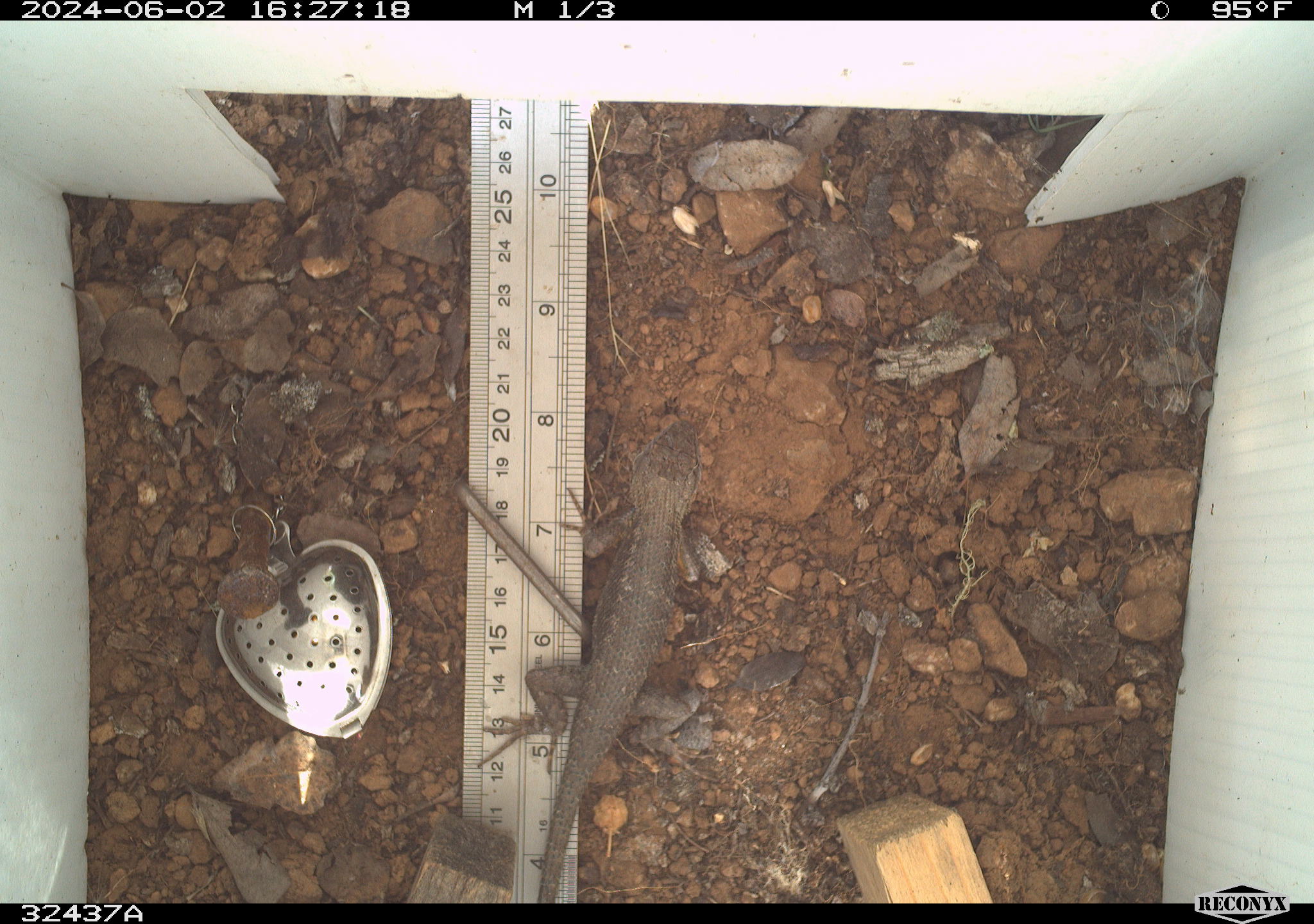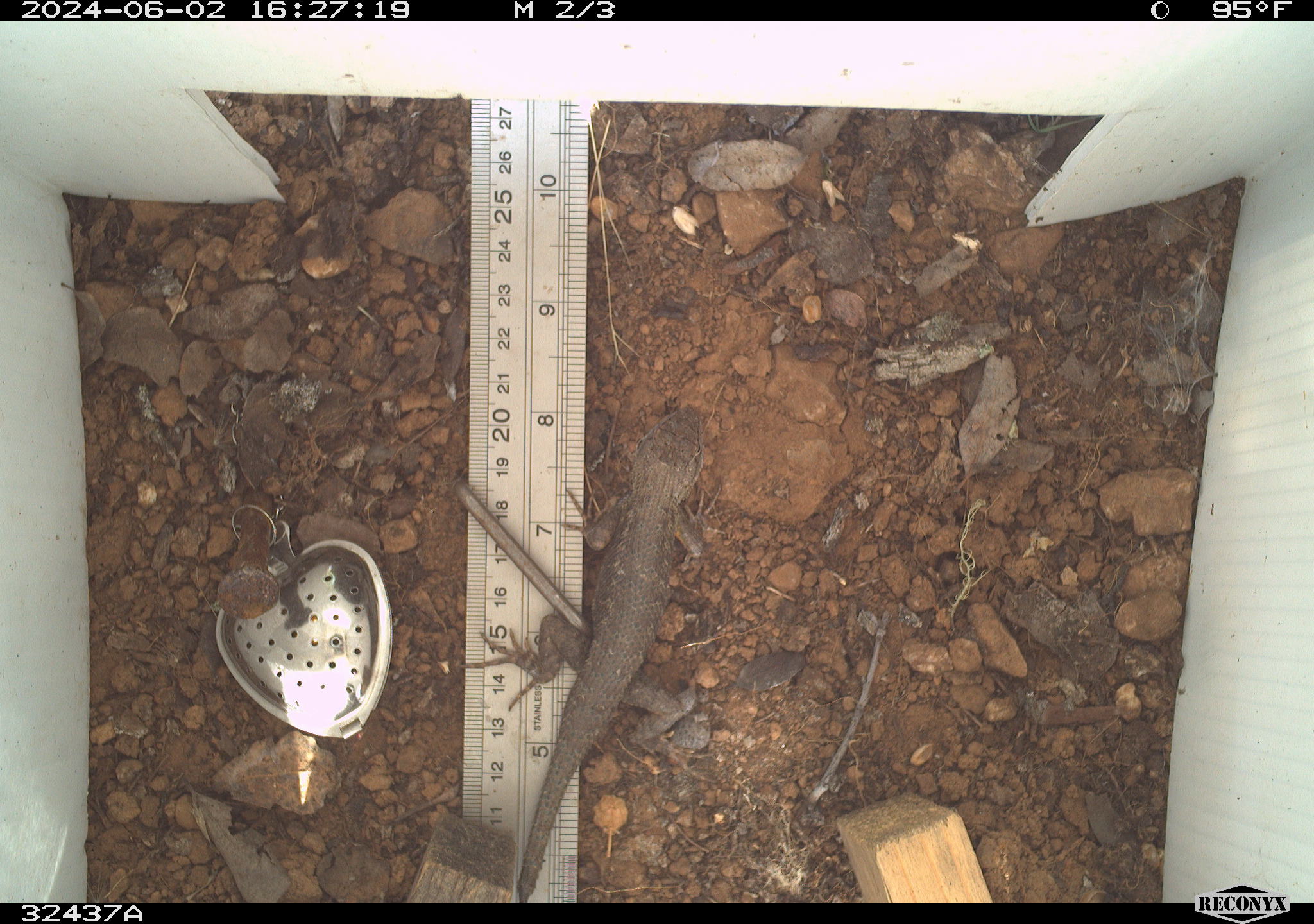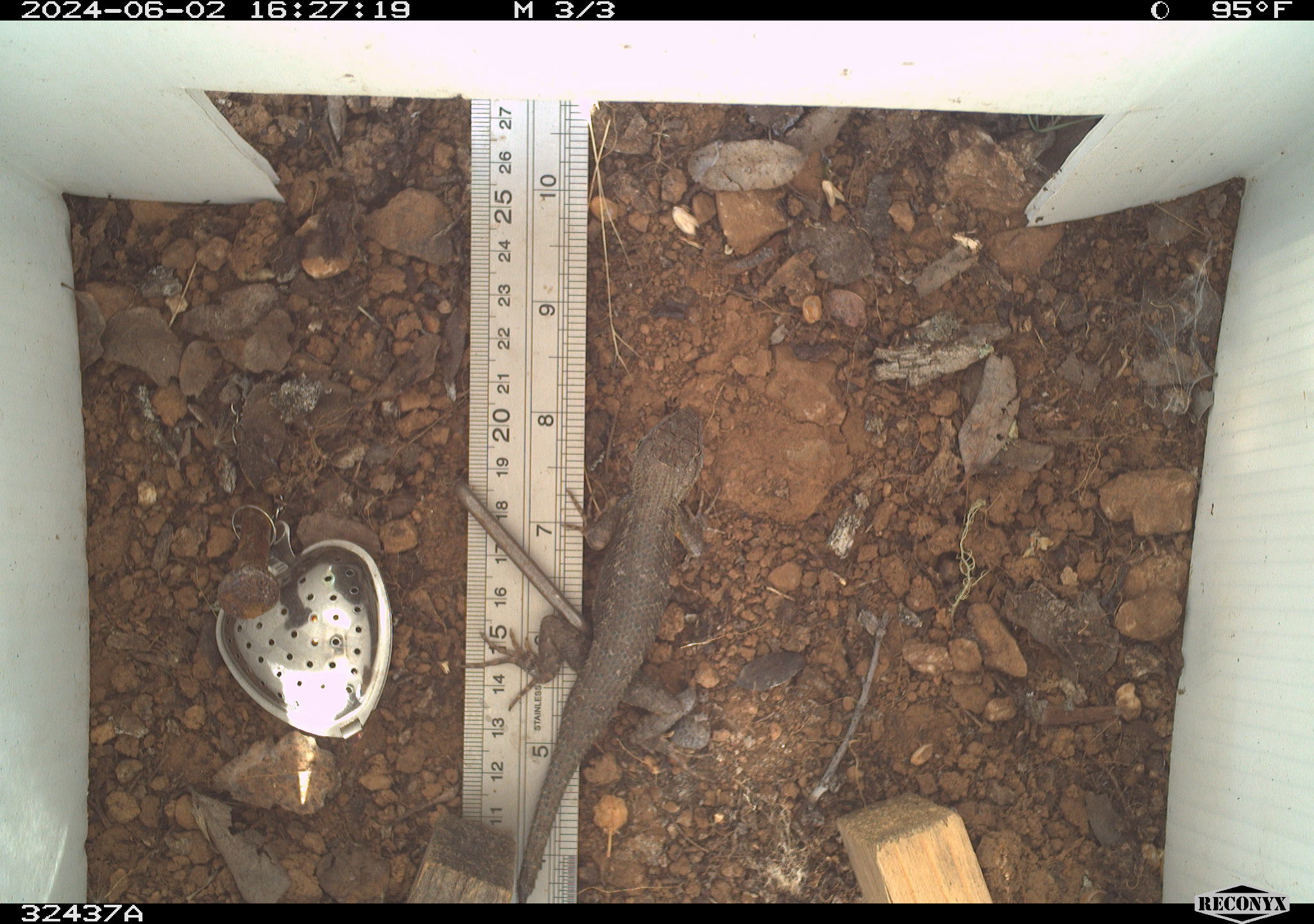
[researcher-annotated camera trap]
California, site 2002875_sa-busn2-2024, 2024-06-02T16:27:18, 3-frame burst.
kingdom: Animalia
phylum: Chordata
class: Reptilia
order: Squamata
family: Phrynosomatidae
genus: Sceloporus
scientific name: Sceloporus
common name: spiny lizards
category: sceloporus species